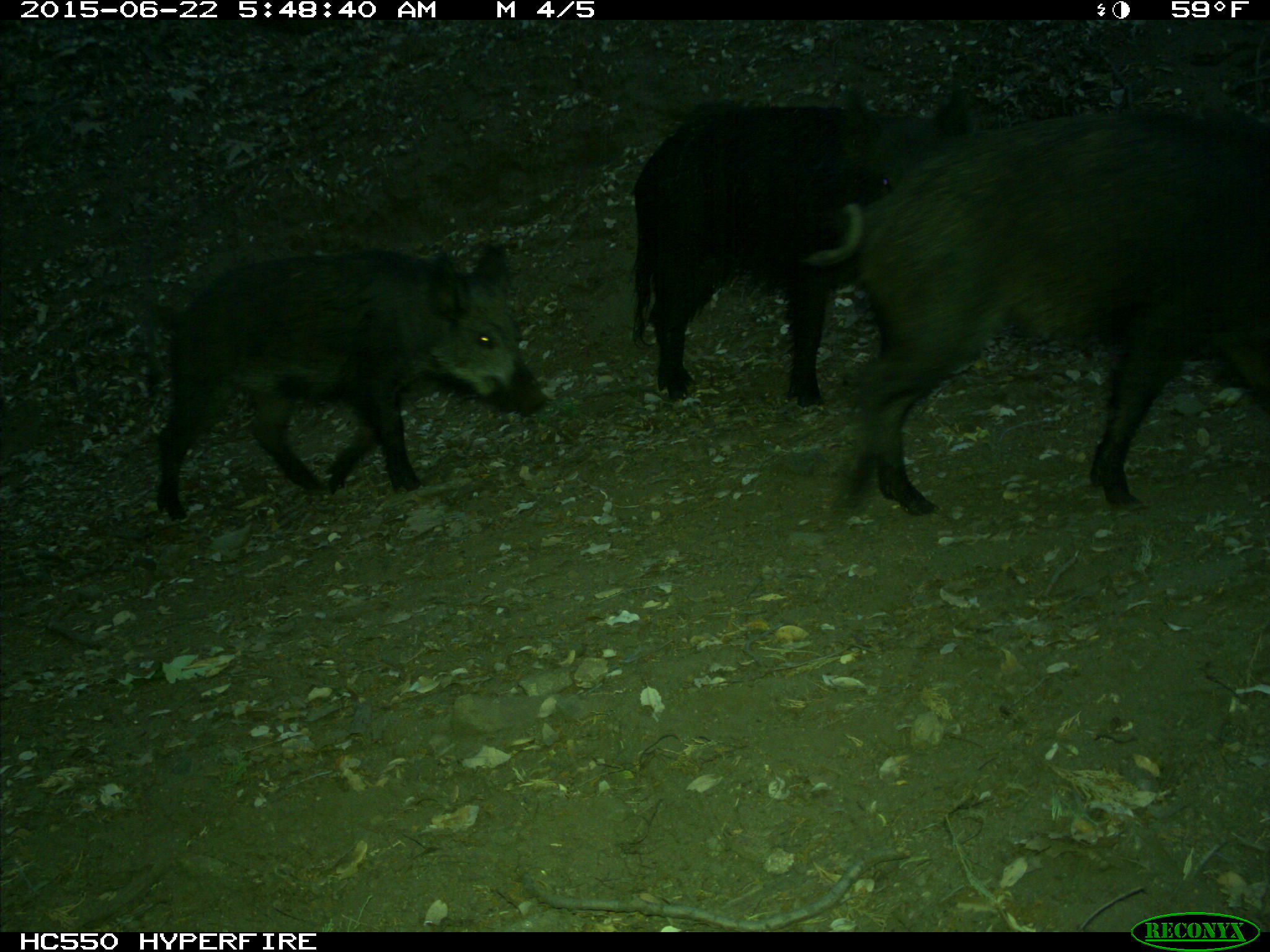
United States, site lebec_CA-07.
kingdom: Animalia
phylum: Chordata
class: Mammalia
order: Artiodactyla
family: Suidae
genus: Sus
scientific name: Sus scrofa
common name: wild boar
Sus scrofa (wild boar).